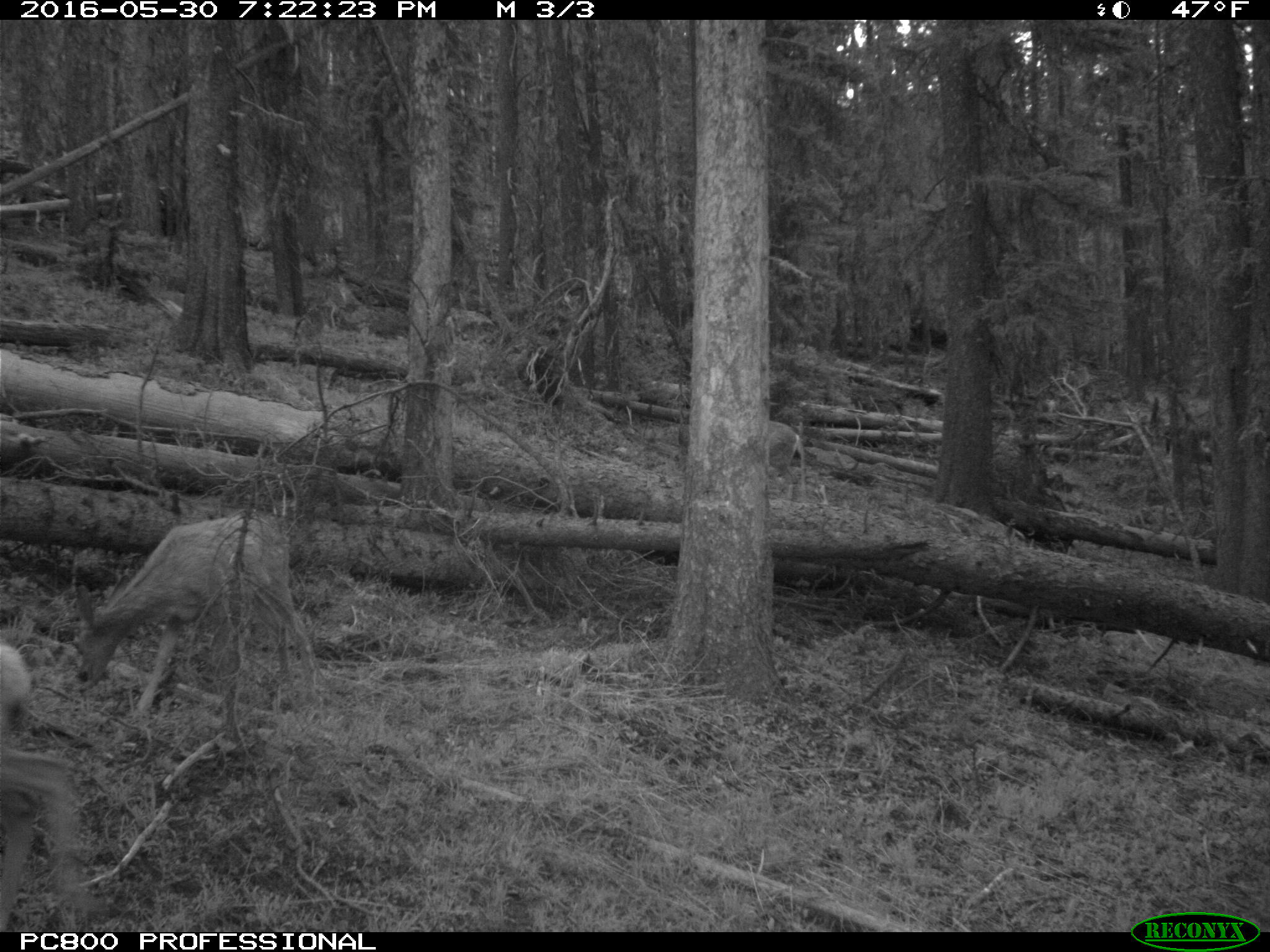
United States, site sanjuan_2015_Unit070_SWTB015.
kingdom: Animalia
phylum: Chordata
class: Mammalia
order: Artiodactyla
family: Cervidae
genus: Odocoileus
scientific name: Odocoileus hemionus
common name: mule deer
Odocoileus hemionus (mule deer).